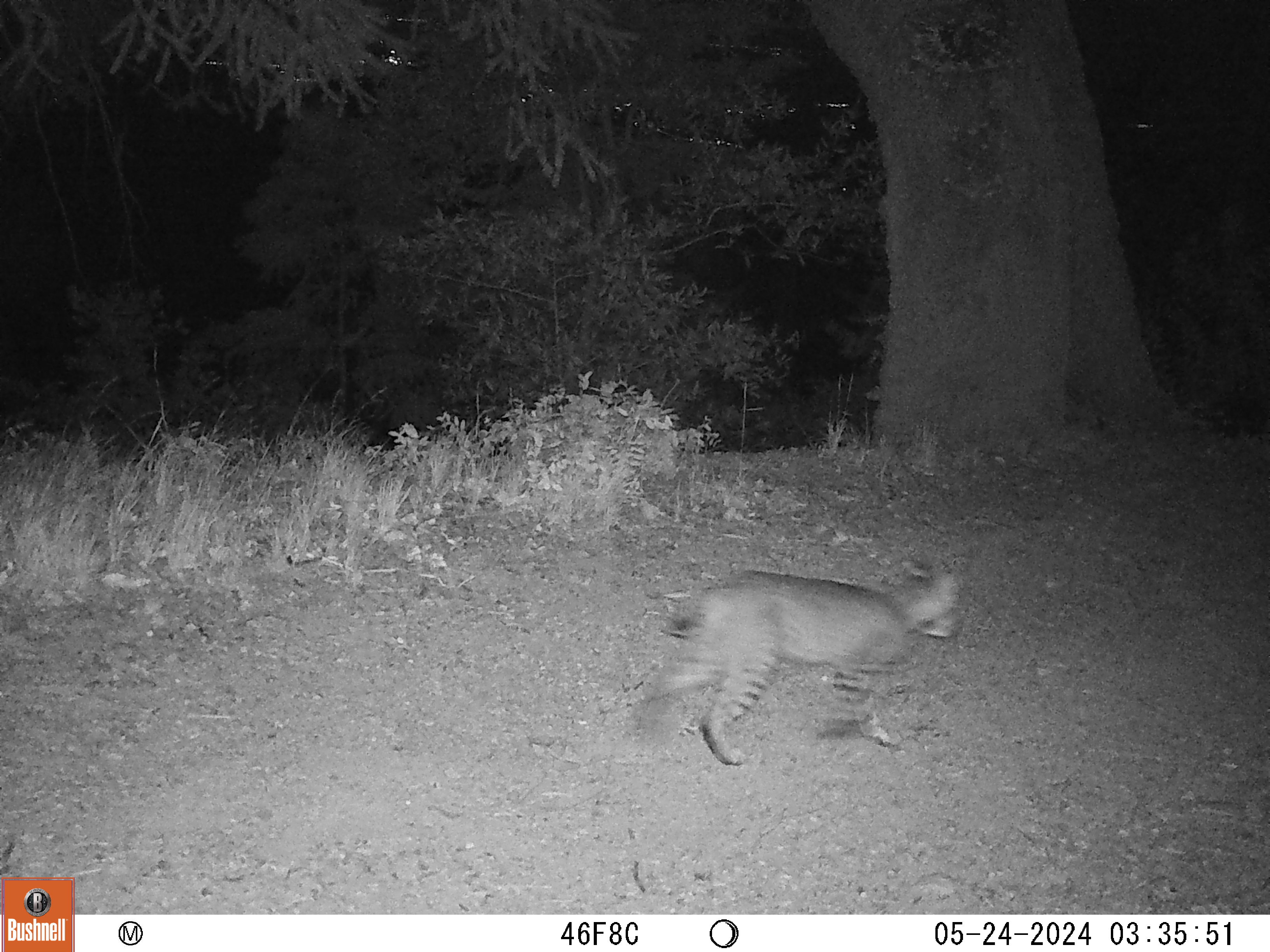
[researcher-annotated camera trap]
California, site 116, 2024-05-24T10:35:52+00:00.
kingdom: Animalia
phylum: Chordata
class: Mammalia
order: Carnivora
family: Felidae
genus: Lynx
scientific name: Lynx rufus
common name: bobcat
Bobcat (Lynx rufus).